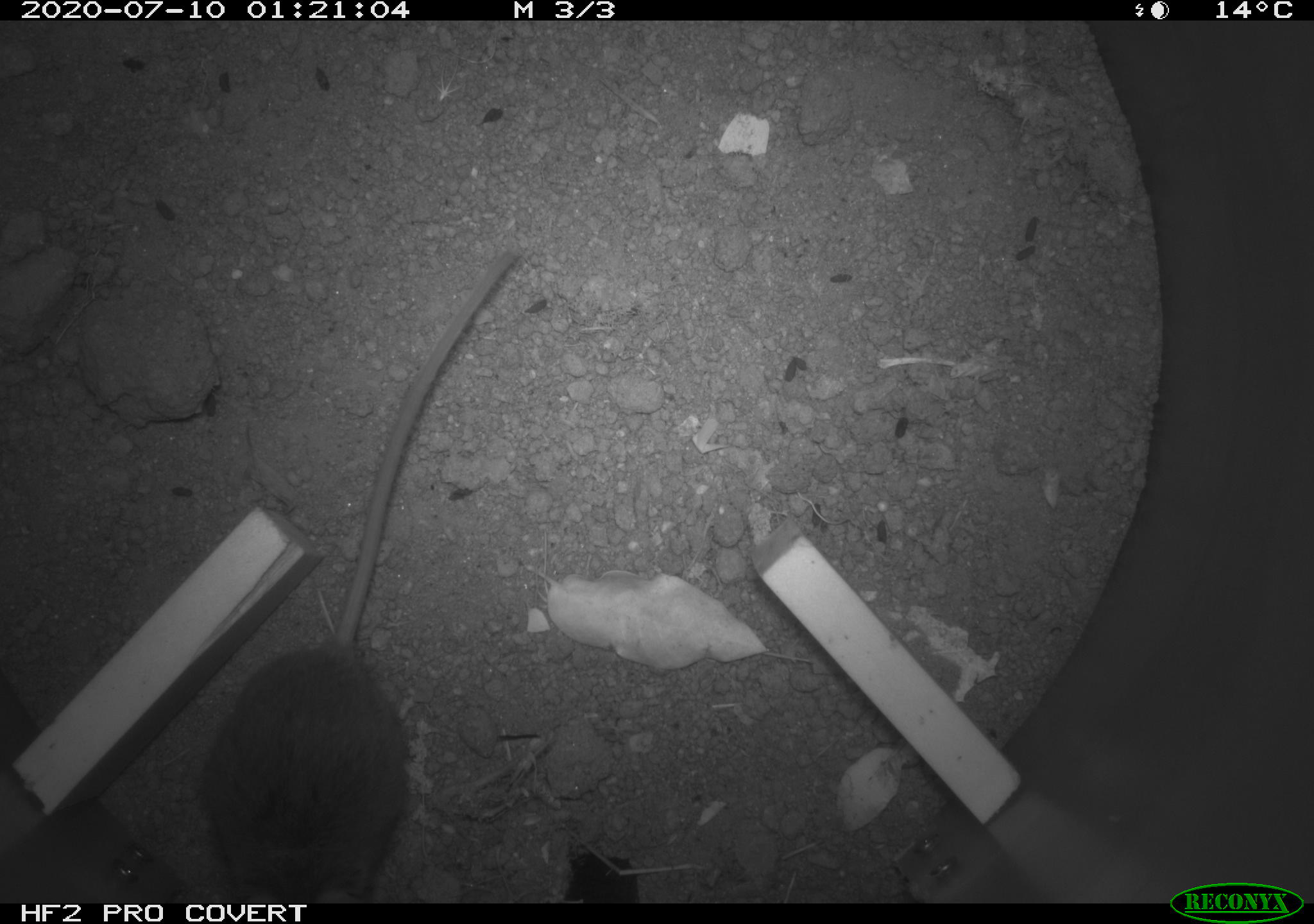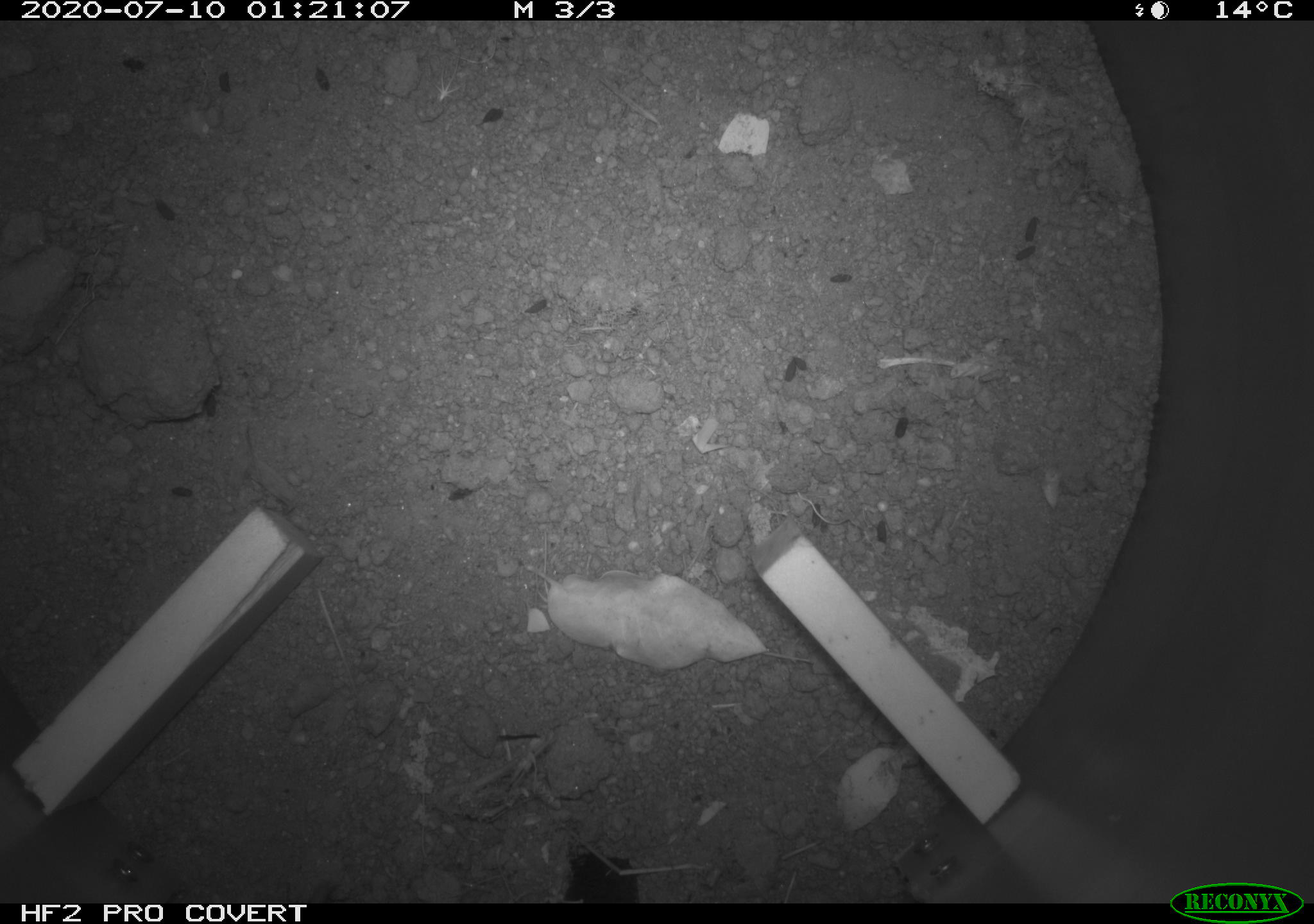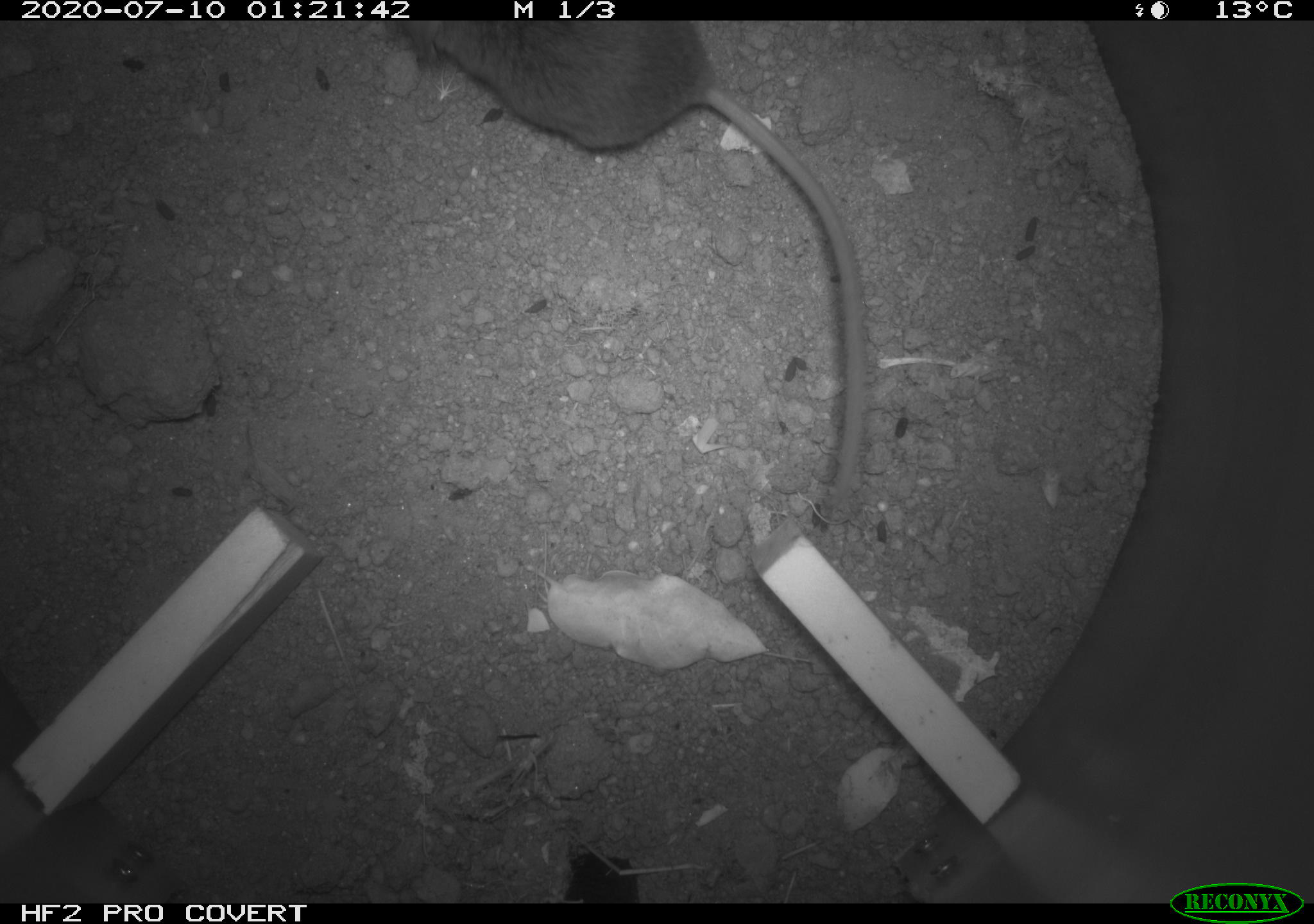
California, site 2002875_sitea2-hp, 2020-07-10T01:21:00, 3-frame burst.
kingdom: Animalia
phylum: Chordata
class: Mammalia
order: Rodentia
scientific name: Rodentia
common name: rodent